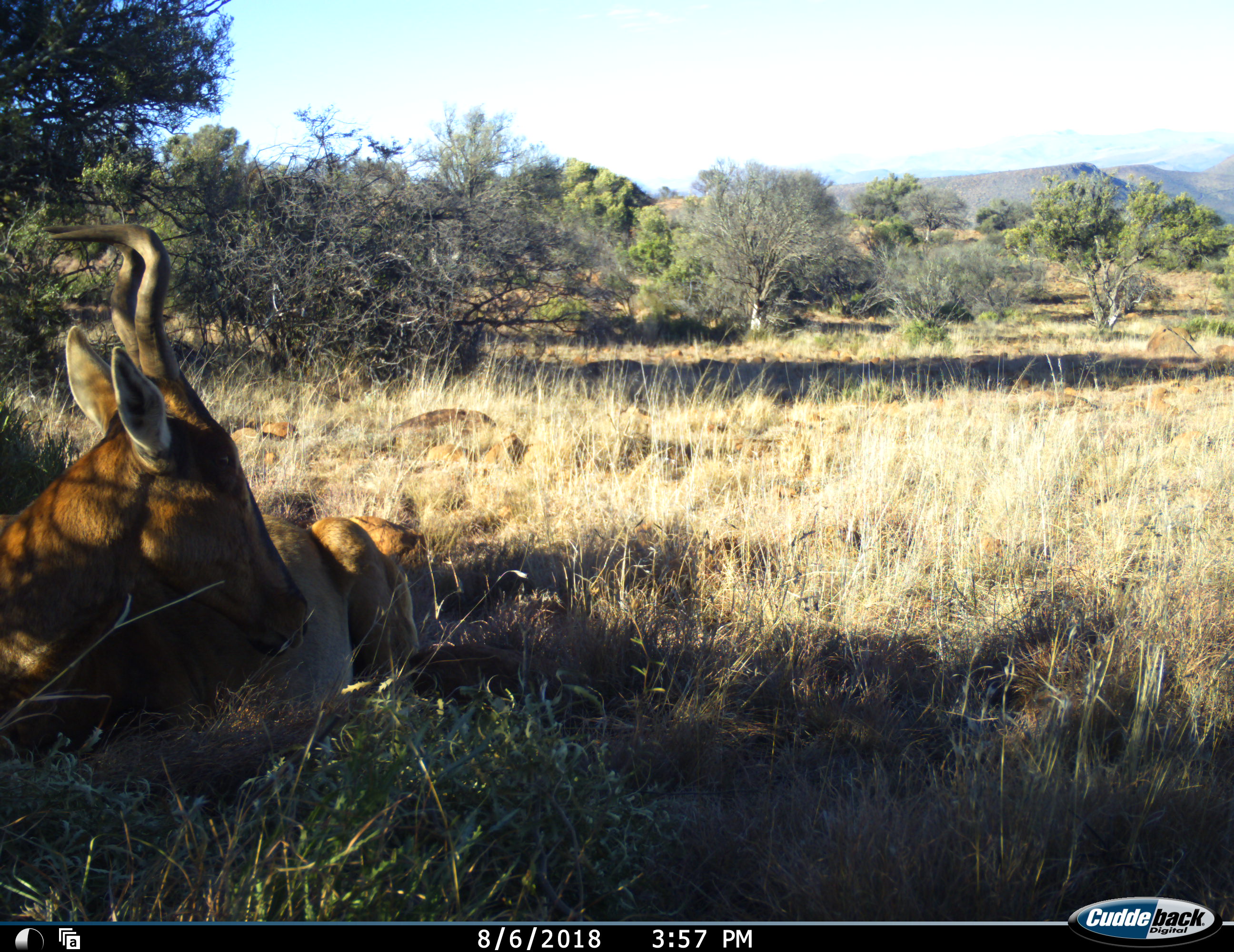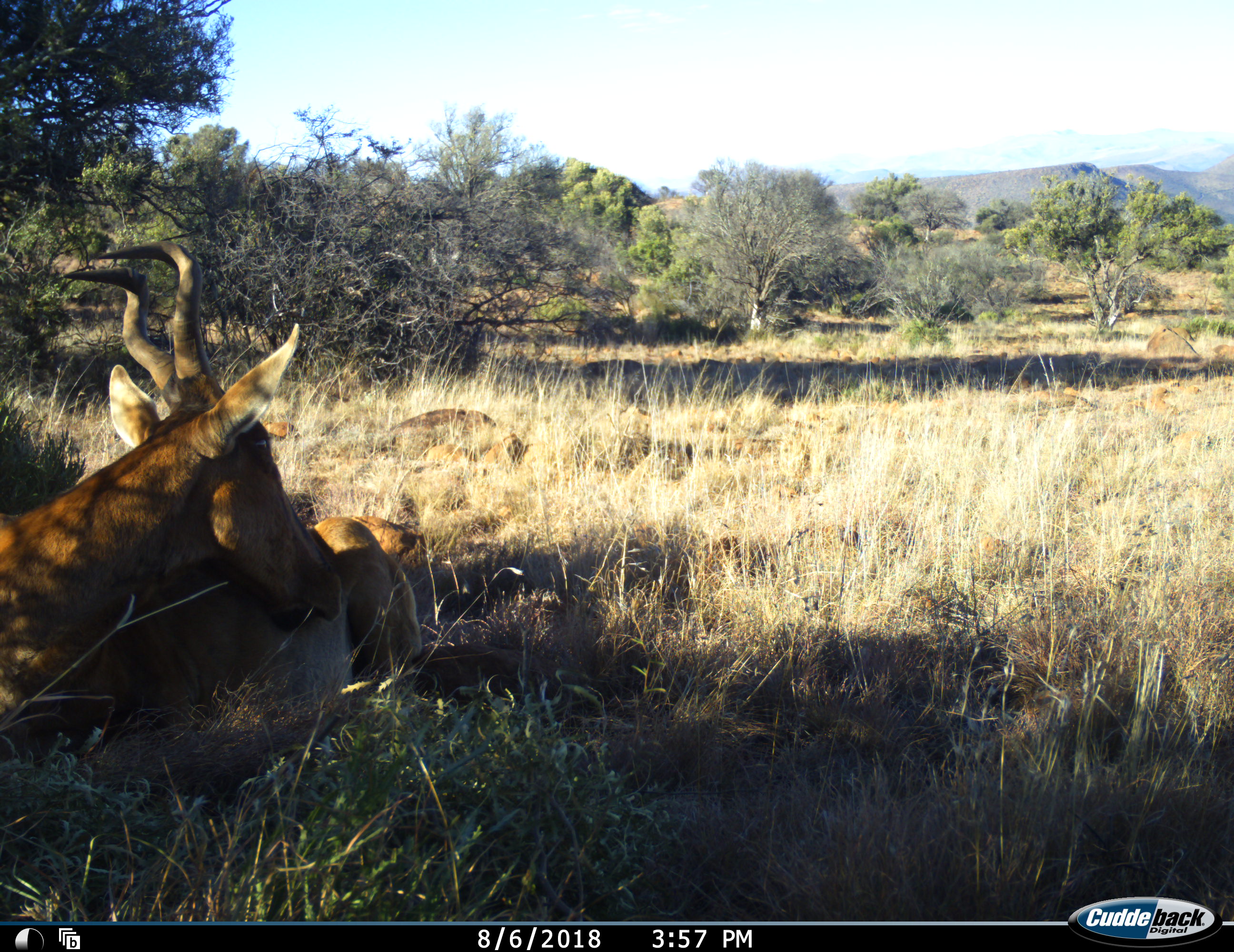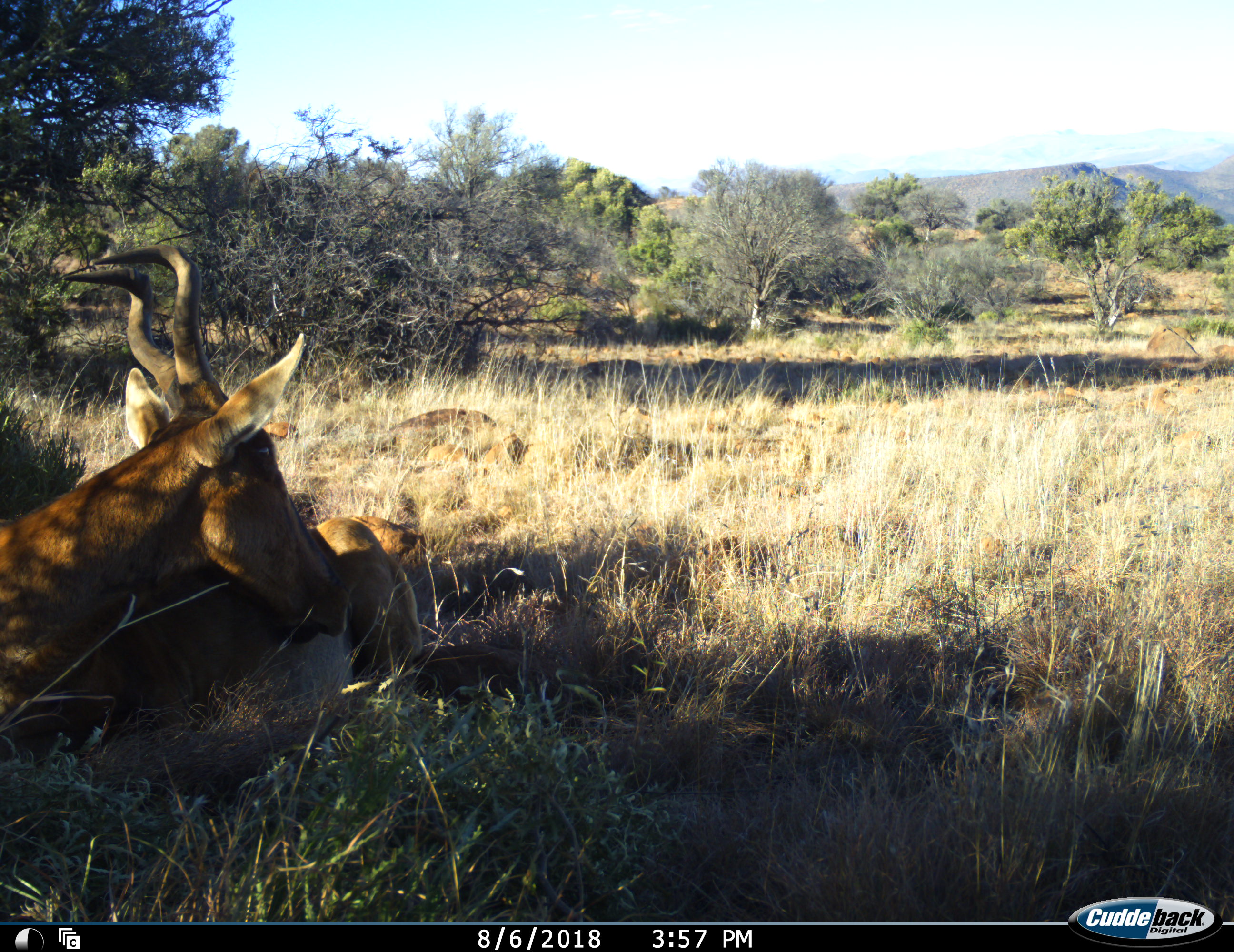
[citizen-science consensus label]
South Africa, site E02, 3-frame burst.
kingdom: Animalia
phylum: Chordata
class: Mammalia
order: Artiodactyla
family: Bovidae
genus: Alcelaphus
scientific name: Alcelaphus buselaphus caama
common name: red hartebeest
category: hartebeestred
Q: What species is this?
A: Hartebeestred (red hartebeest) (Alcelaphus buselaphus caama).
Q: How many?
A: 1.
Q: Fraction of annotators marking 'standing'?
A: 0%.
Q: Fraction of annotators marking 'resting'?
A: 100%.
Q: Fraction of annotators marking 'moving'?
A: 0%.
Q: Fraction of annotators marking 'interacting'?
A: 0%.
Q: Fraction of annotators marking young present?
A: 0%.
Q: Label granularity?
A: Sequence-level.